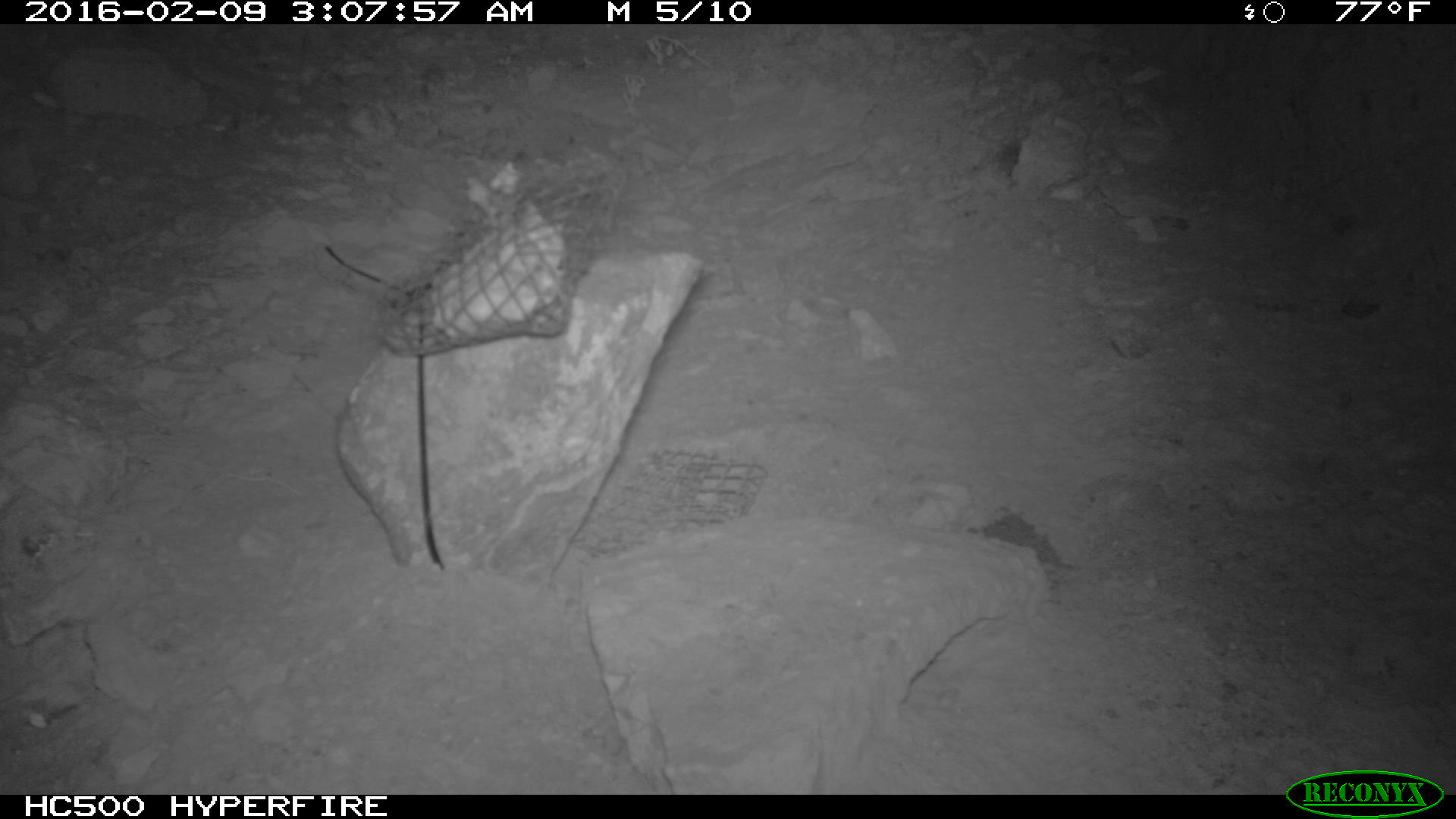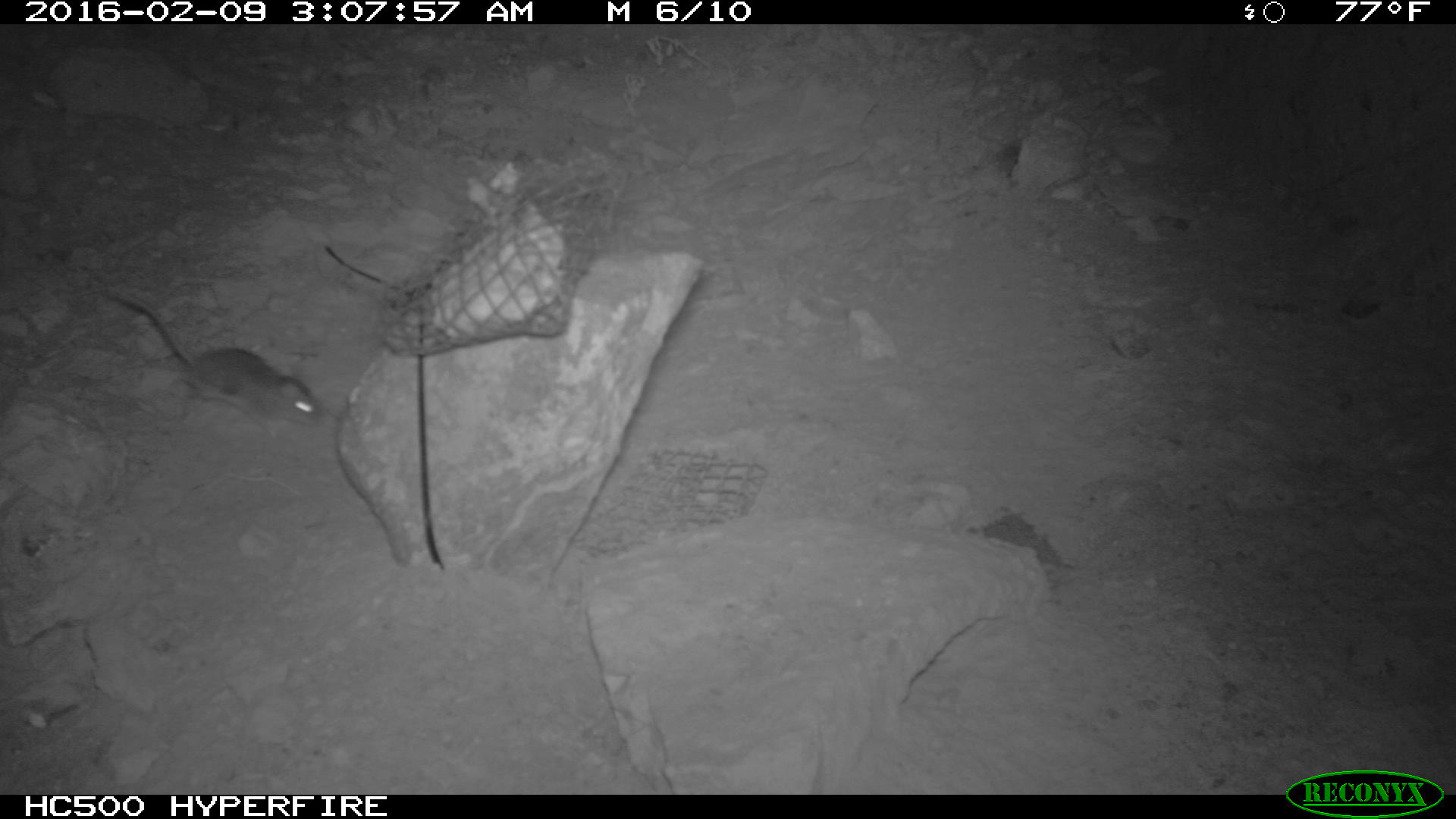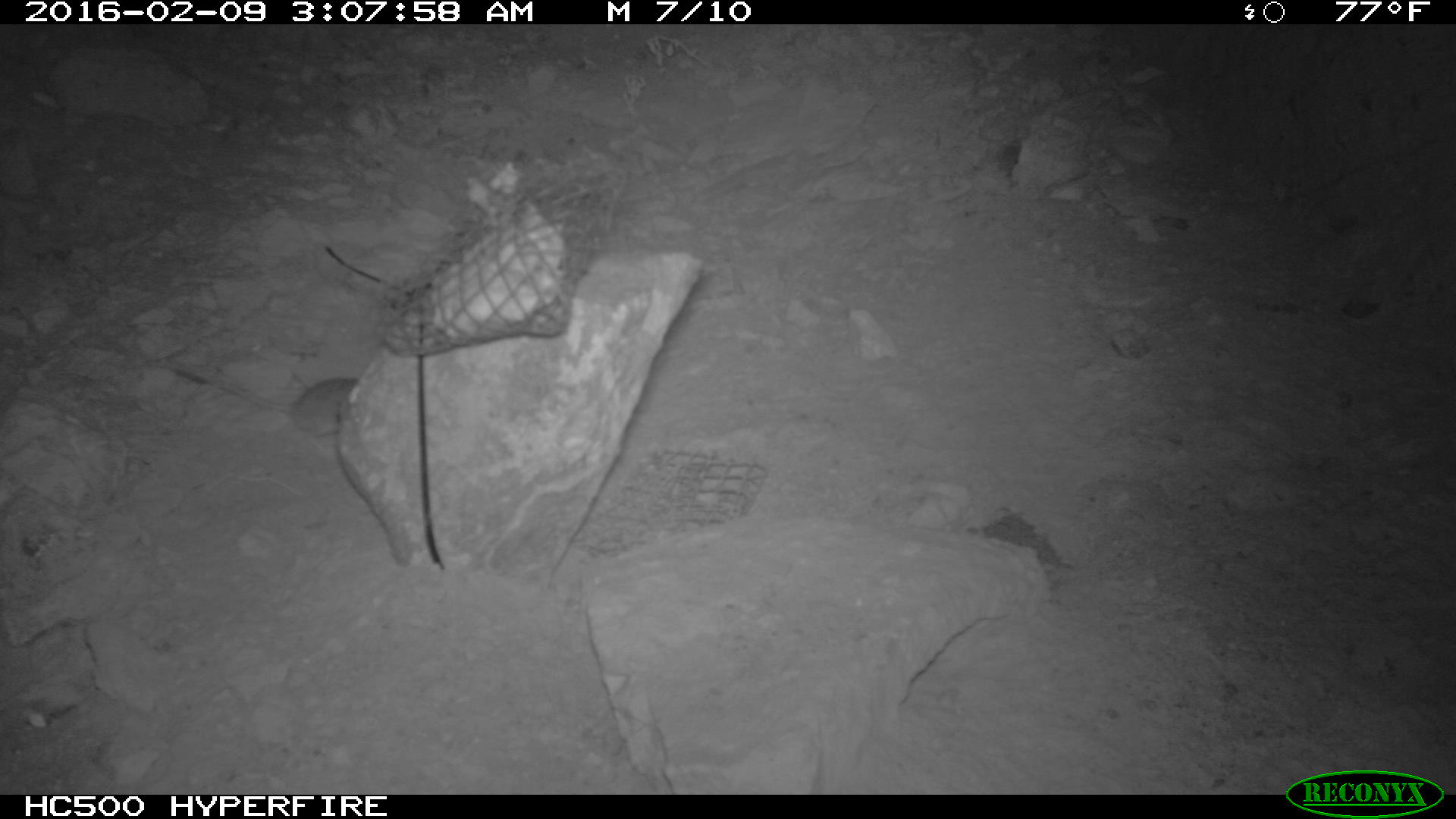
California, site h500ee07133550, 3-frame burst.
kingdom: Animalia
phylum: Chordata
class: Mammalia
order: Rodentia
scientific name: Rodentia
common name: rodent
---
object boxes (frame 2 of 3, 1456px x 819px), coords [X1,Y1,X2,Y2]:
rodent: [102,292,324,437]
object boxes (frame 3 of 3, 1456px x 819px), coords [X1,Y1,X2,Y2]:
rodent: [145,355,365,438]